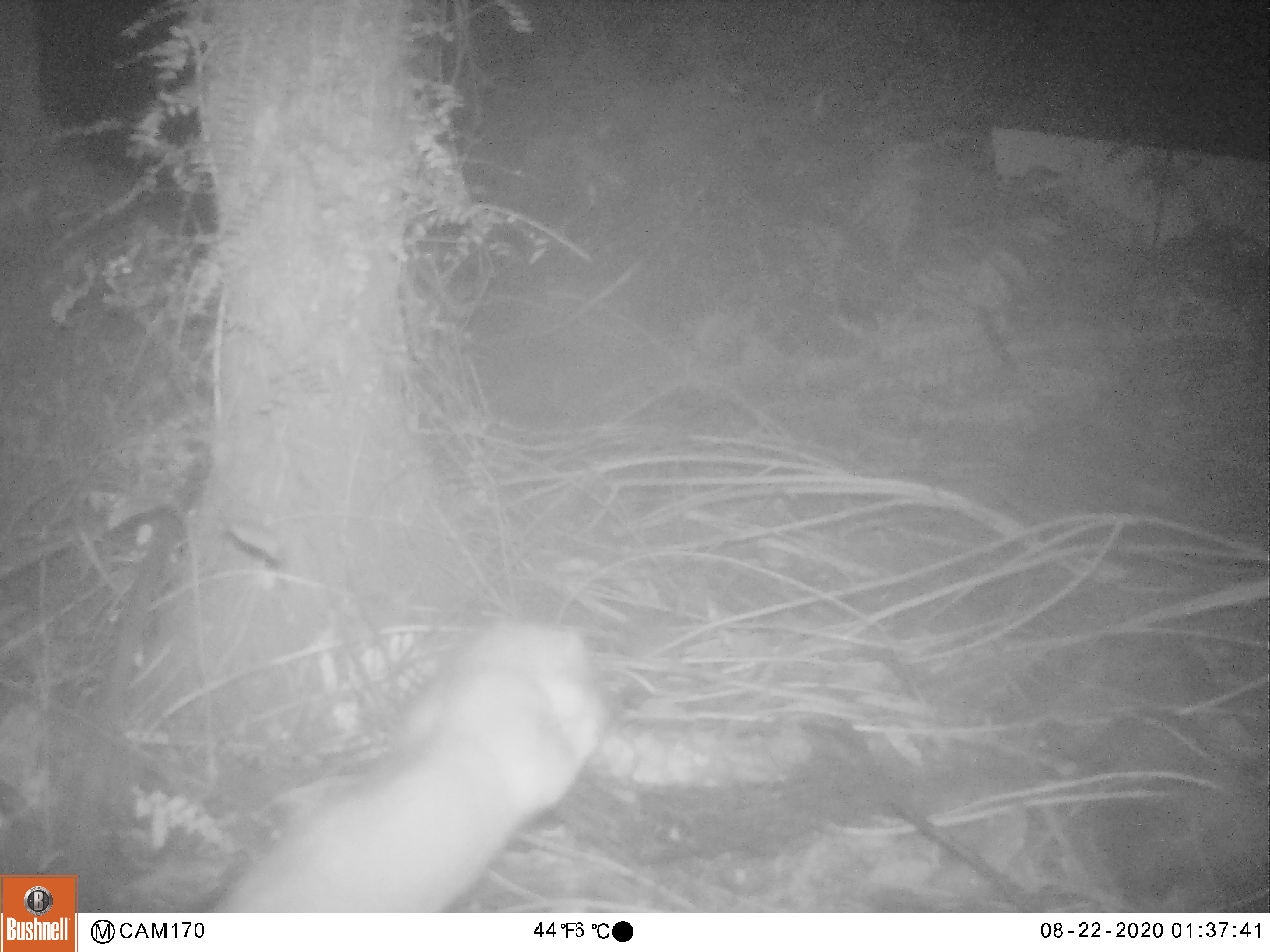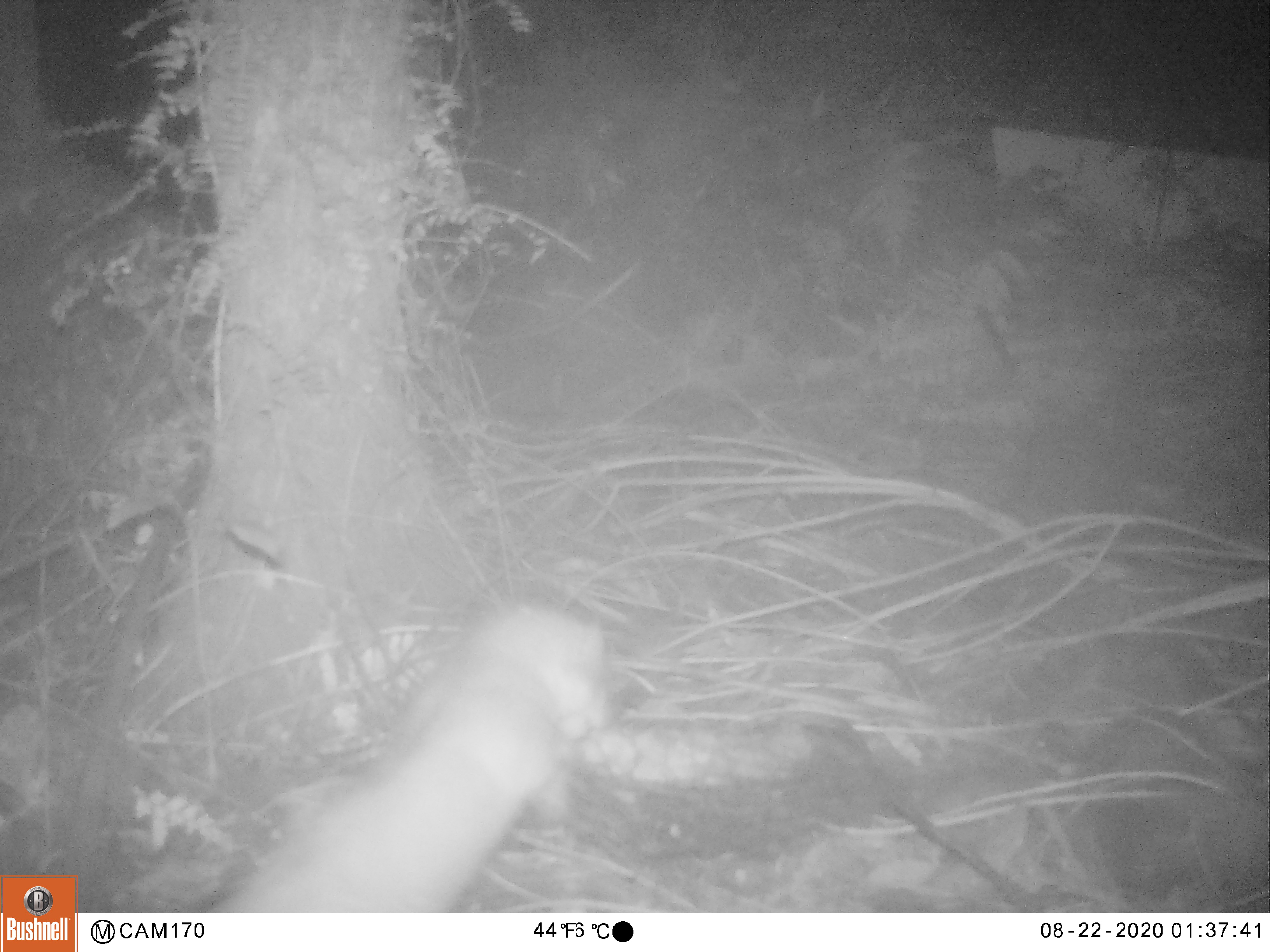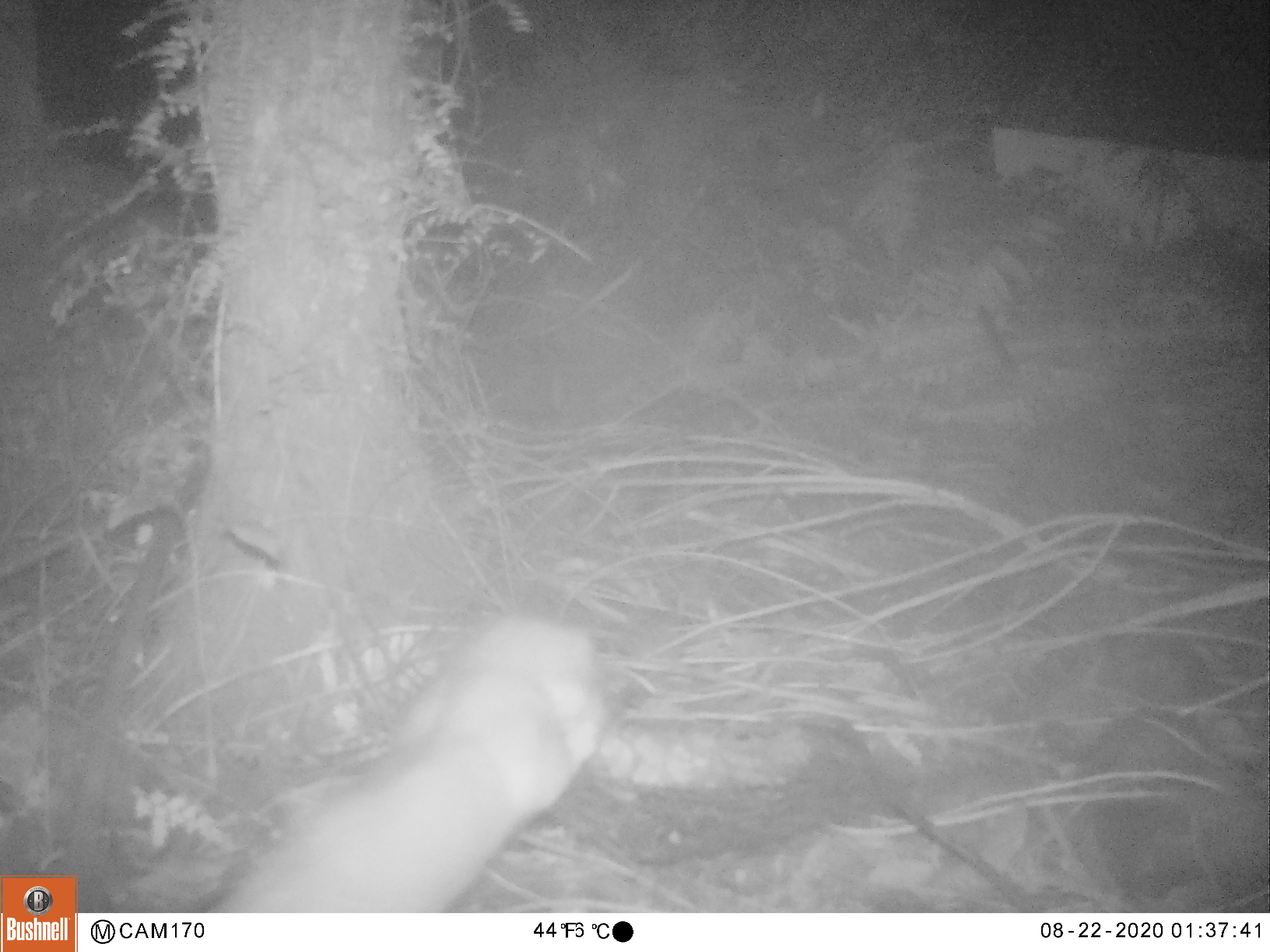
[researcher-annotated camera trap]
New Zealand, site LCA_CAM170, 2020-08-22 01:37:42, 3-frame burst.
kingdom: Animalia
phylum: Chordata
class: Mammalia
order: Carnivora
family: Mustelidae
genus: Mustela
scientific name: Mustela erminea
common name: stoat